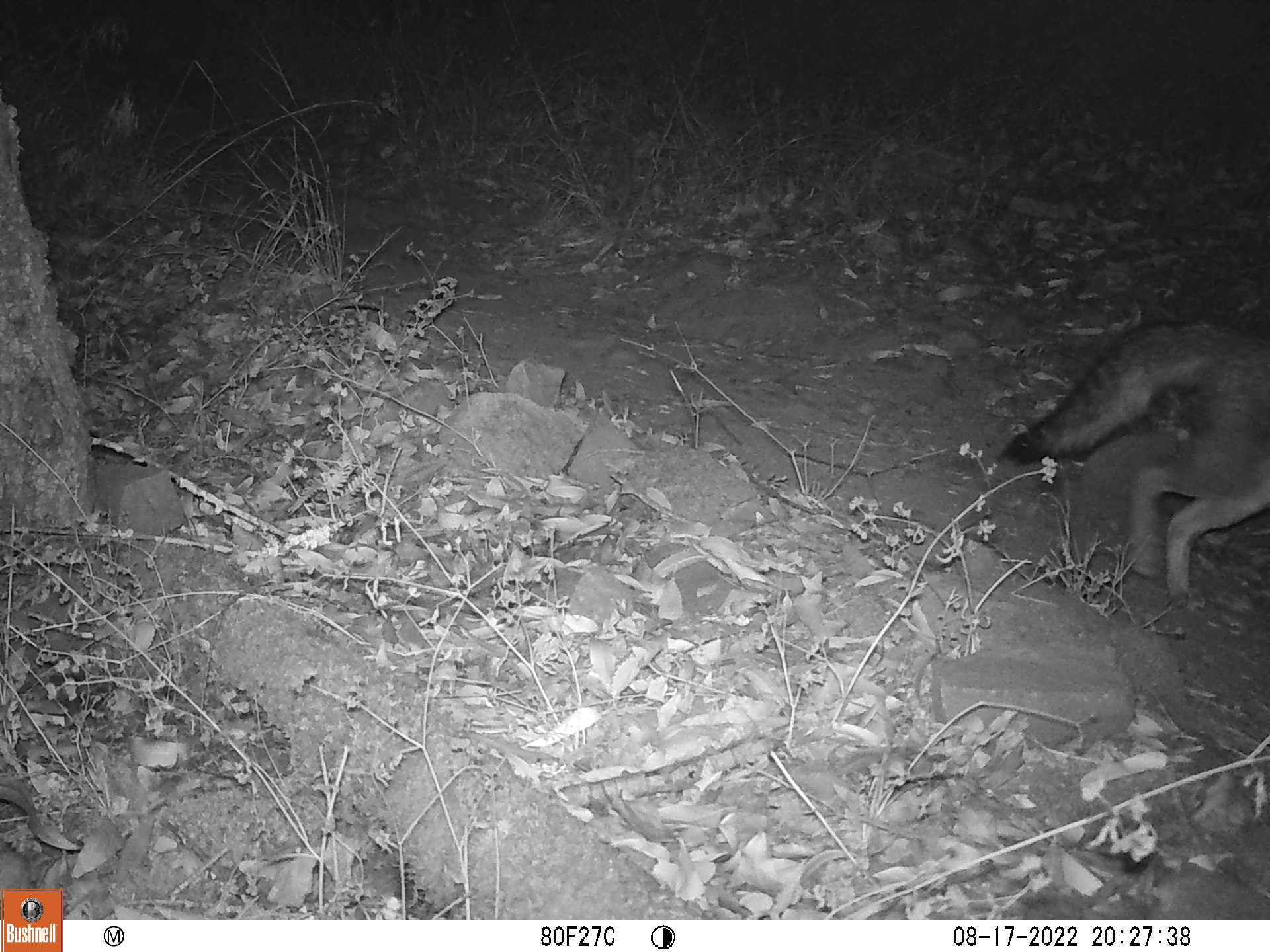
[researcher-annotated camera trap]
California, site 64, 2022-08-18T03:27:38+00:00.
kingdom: Animalia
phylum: Chordata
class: Mammalia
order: Carnivora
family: Canidae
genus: Urocyon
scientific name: Urocyon cinereoargenteus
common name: gray fox